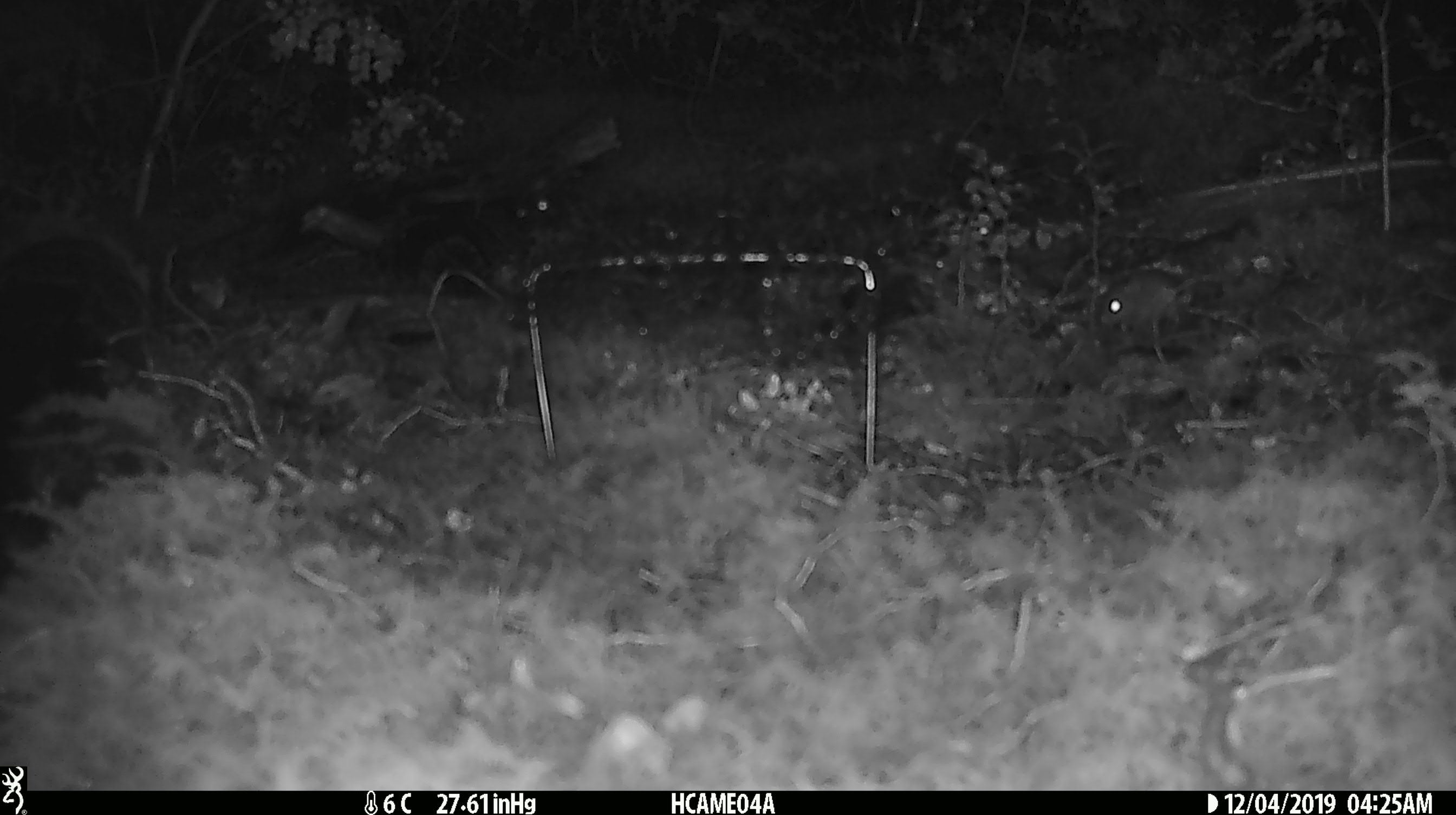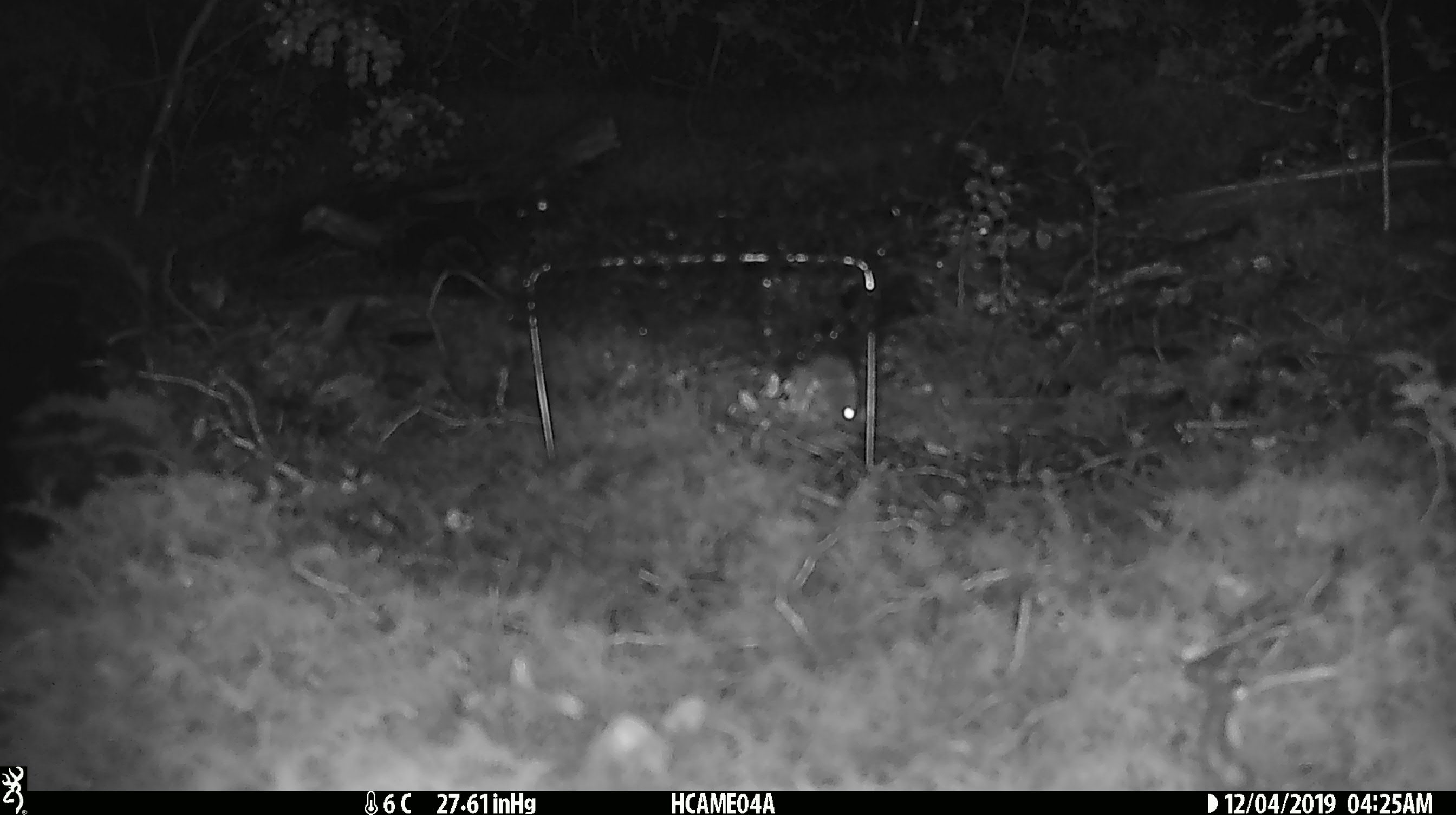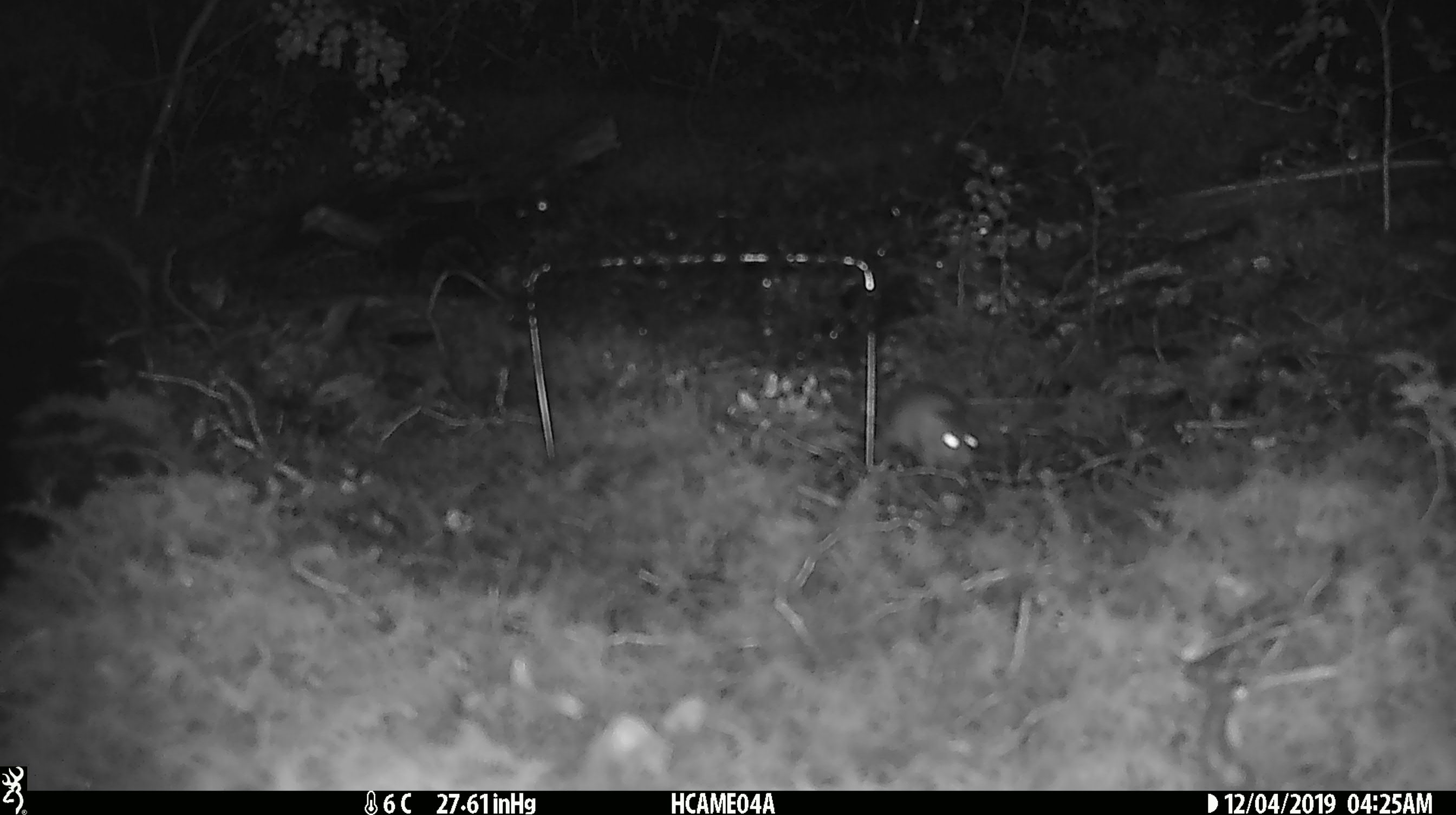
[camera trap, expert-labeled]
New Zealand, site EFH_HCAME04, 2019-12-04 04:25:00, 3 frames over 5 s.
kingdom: Animalia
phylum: Chordata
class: Mammalia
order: Rodentia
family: Muridae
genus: Mus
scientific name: Mus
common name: mouse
Mouse (Mus).